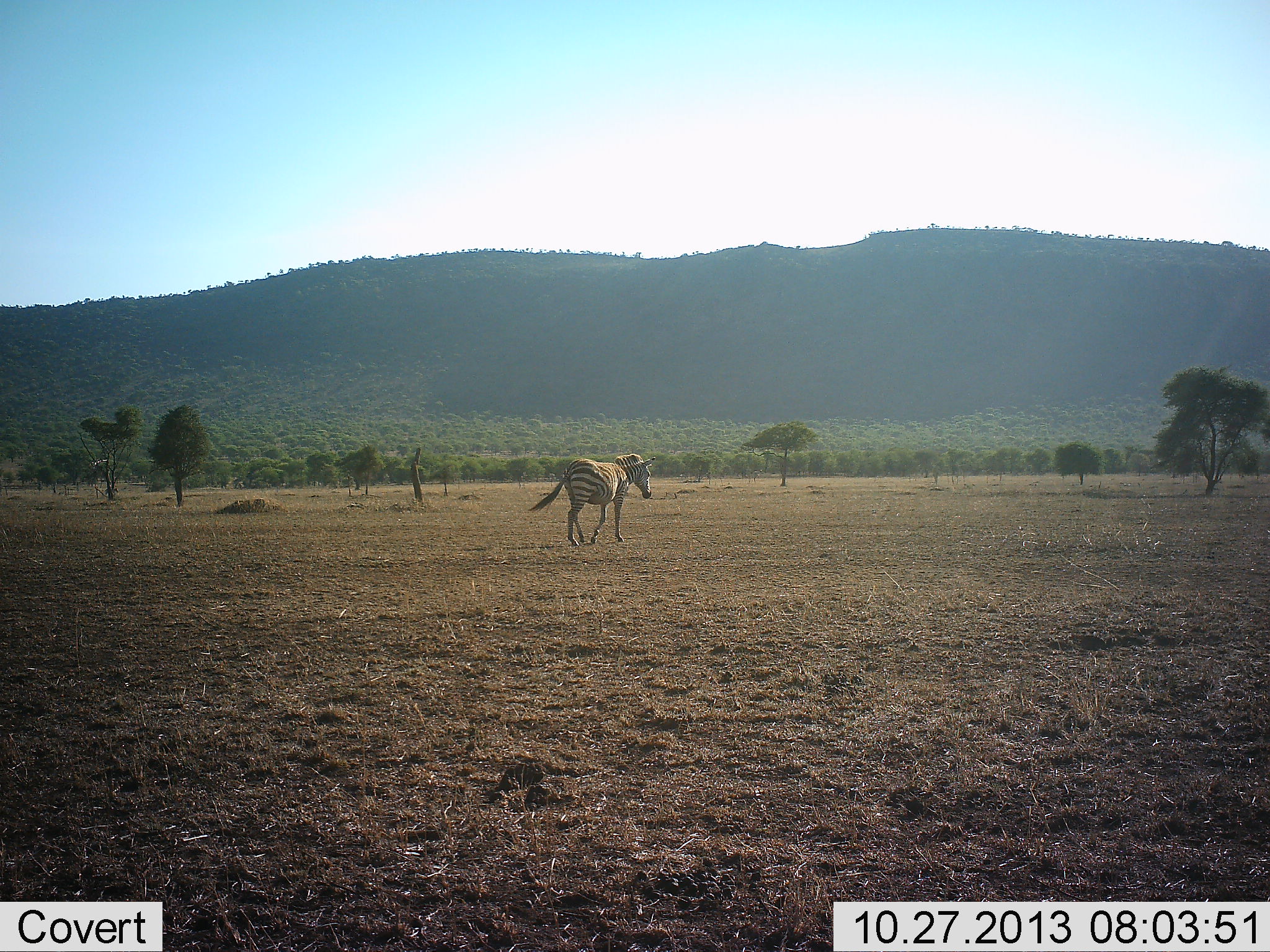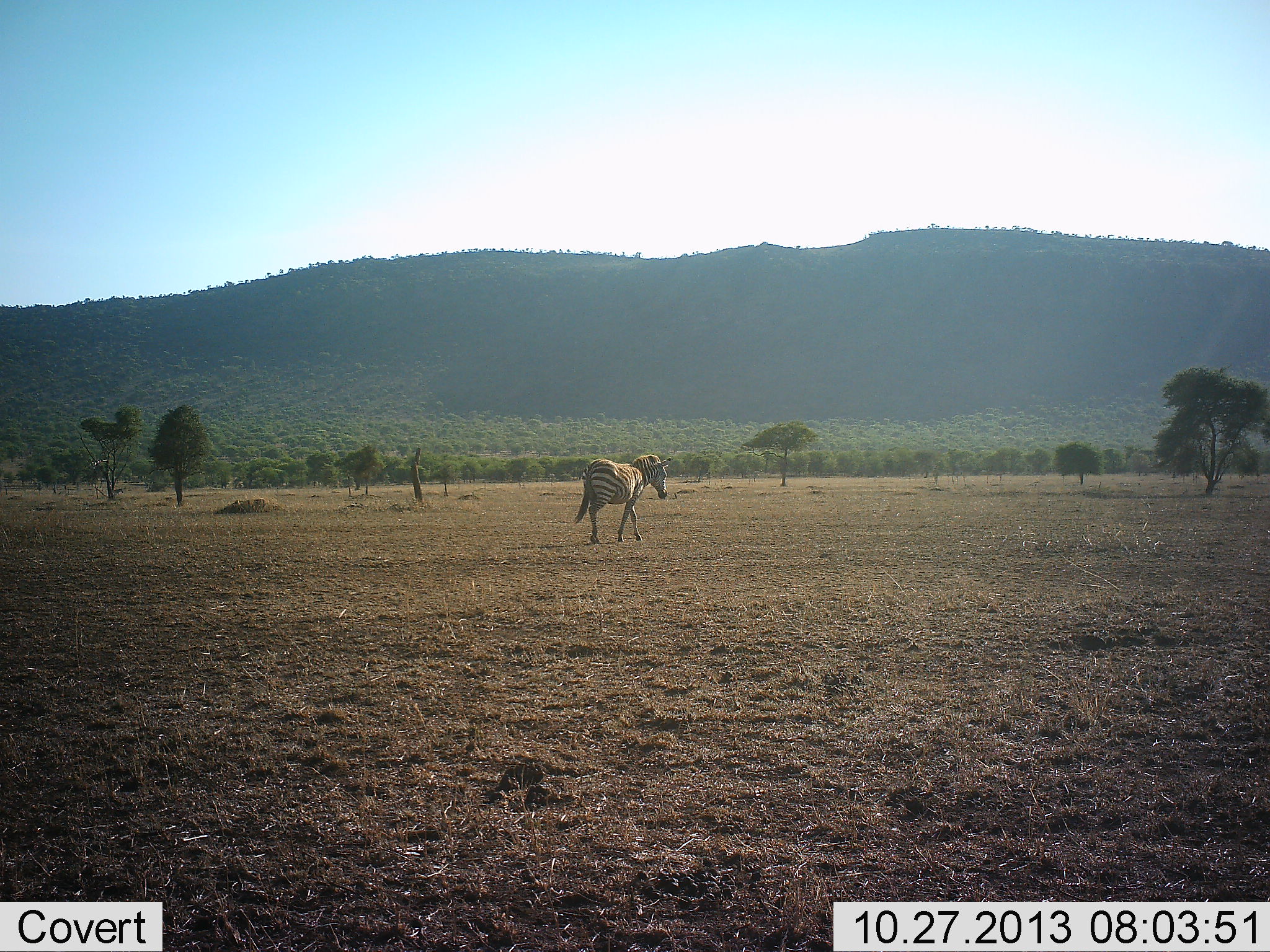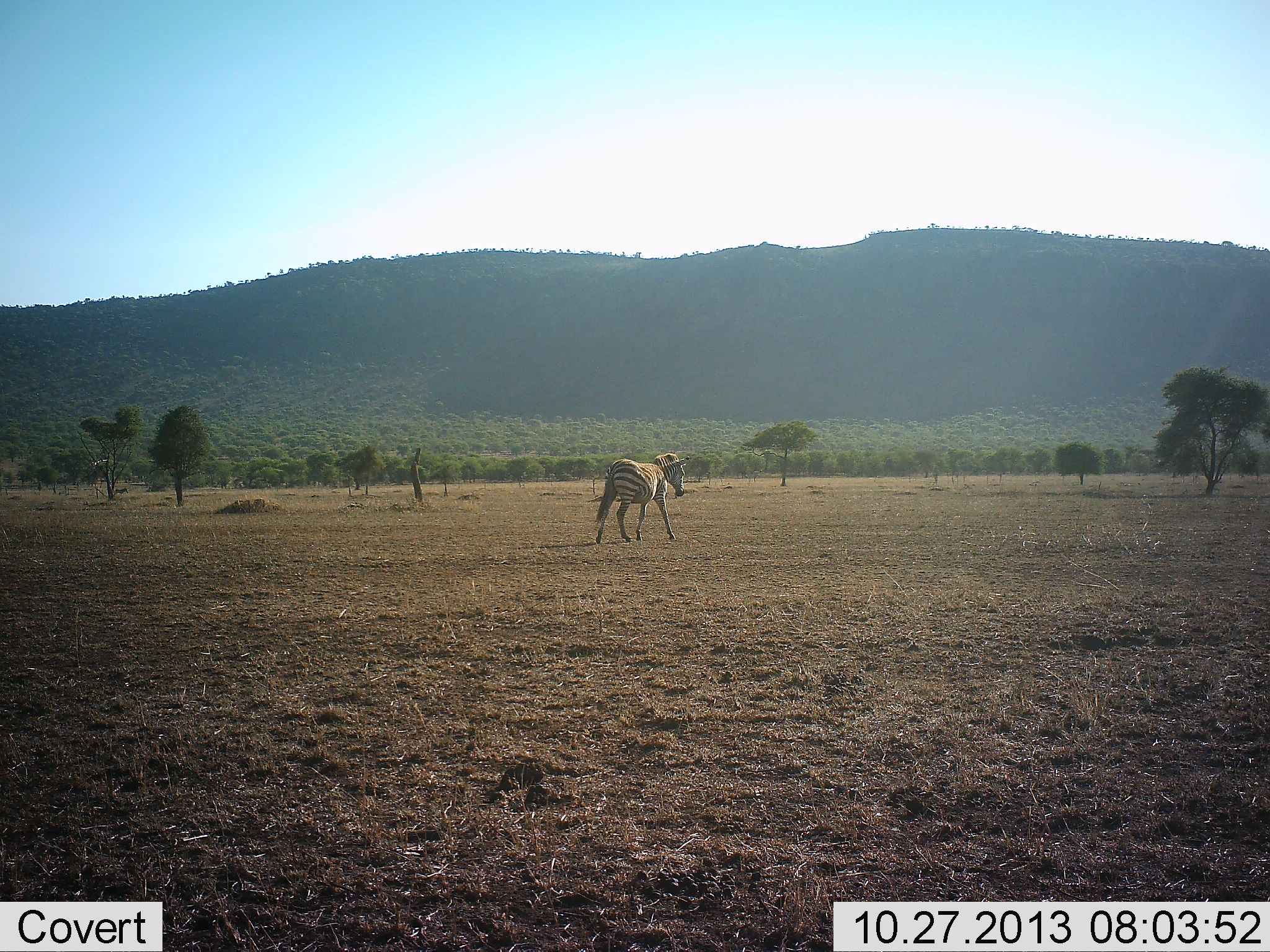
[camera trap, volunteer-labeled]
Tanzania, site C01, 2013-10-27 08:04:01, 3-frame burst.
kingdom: Animalia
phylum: Chordata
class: Mammalia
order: Perissodactyla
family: Equidae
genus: Equus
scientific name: Equus quagga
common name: plains zebra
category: zebra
Zebra (plains zebra) (Equus quagga), count 1. Behavior (volunteer vote fractions): standing 0%, resting 0%, moving 100%, interacting 0%. Young present (vote fraction): 0%. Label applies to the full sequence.